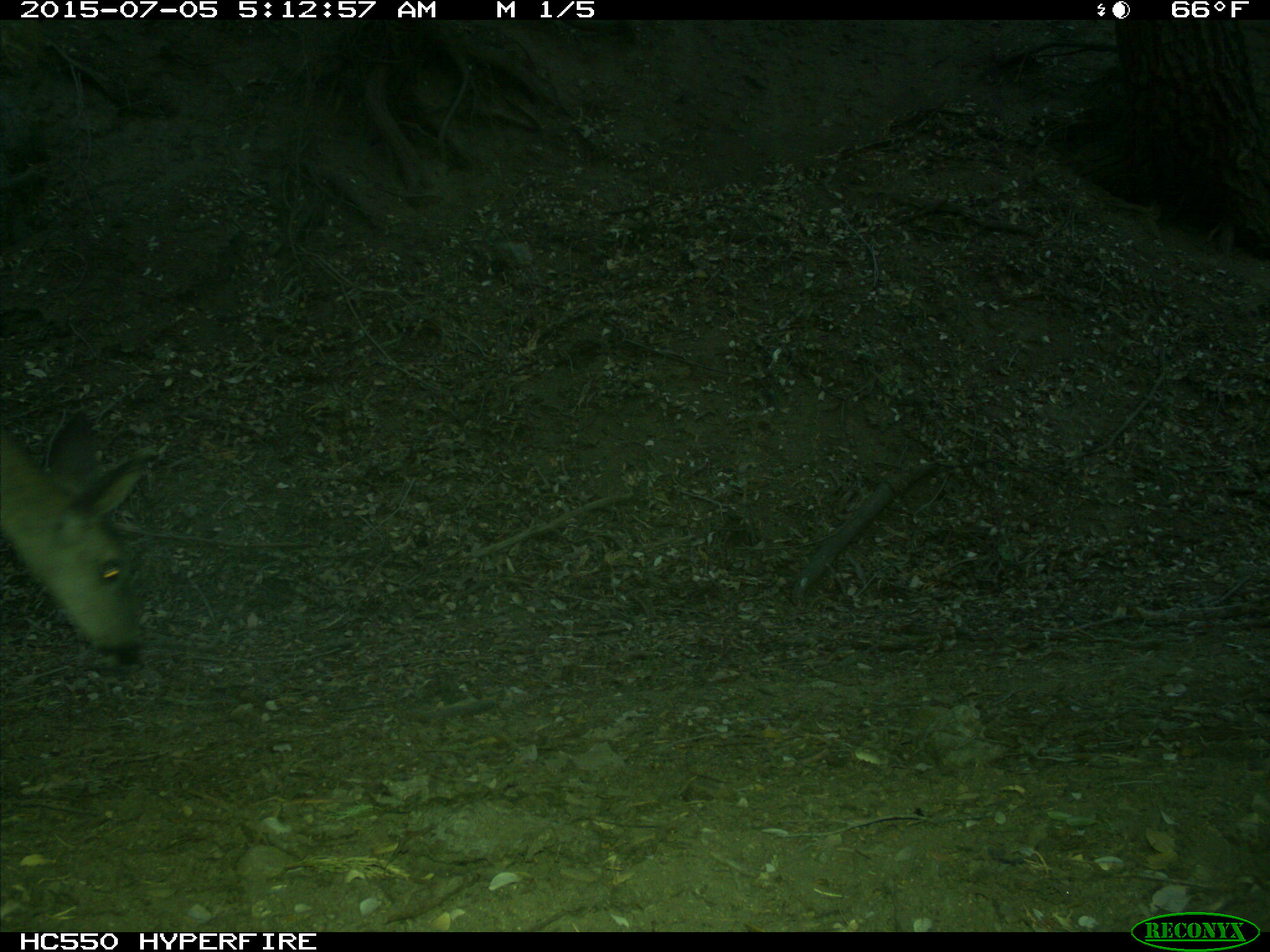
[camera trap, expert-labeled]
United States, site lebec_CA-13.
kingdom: Animalia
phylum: Chordata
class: Mammalia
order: Artiodactyla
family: Cervidae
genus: Odocoileus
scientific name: Odocoileus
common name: deer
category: unidentified deer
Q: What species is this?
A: Unidentified deer (deer) (Odocoileus).